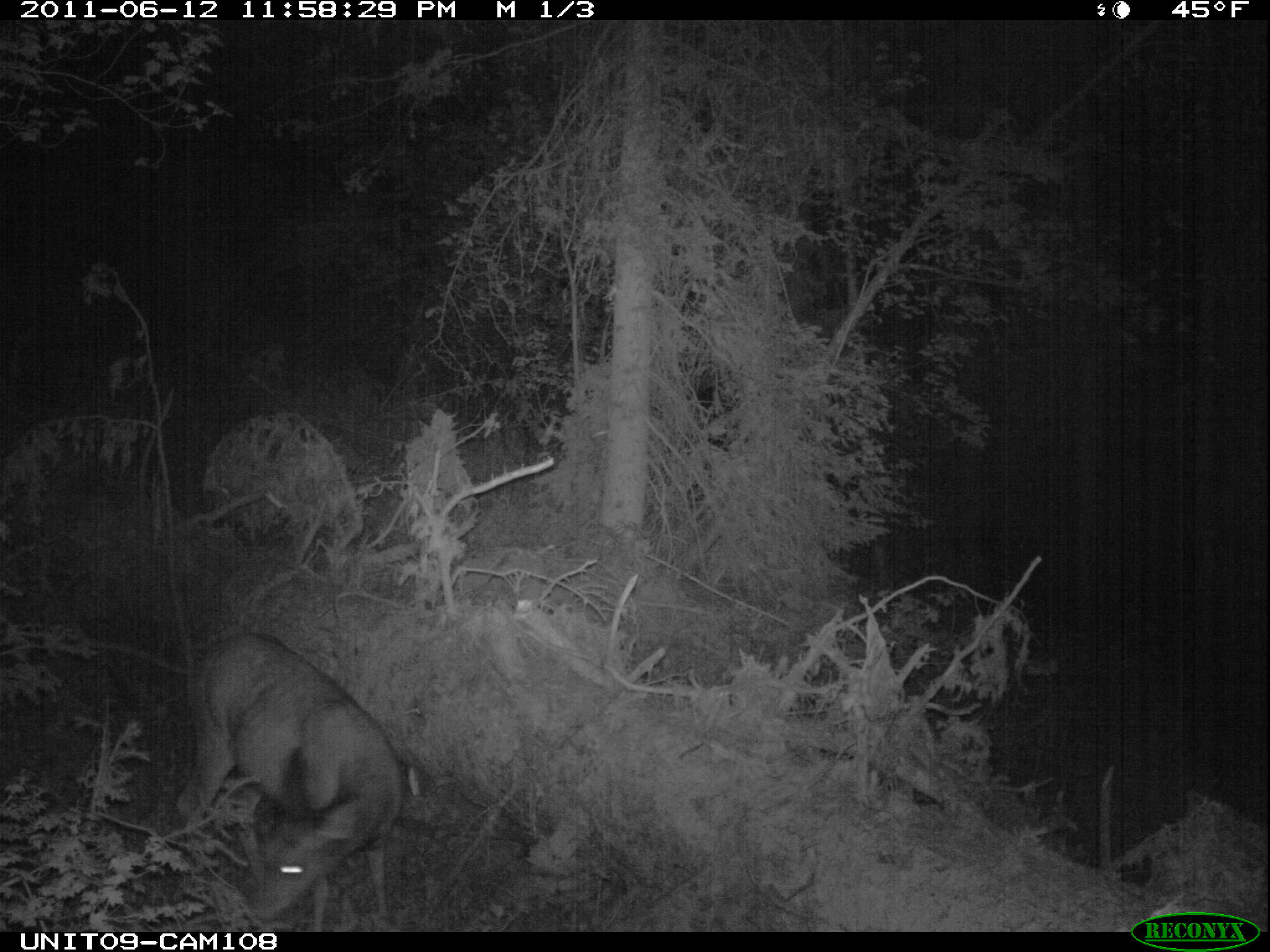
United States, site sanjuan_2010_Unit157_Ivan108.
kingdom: Animalia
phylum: Chordata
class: Mammalia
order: Artiodactyla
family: Cervidae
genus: Odocoileus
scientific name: Odocoileus hemionus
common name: mule deer